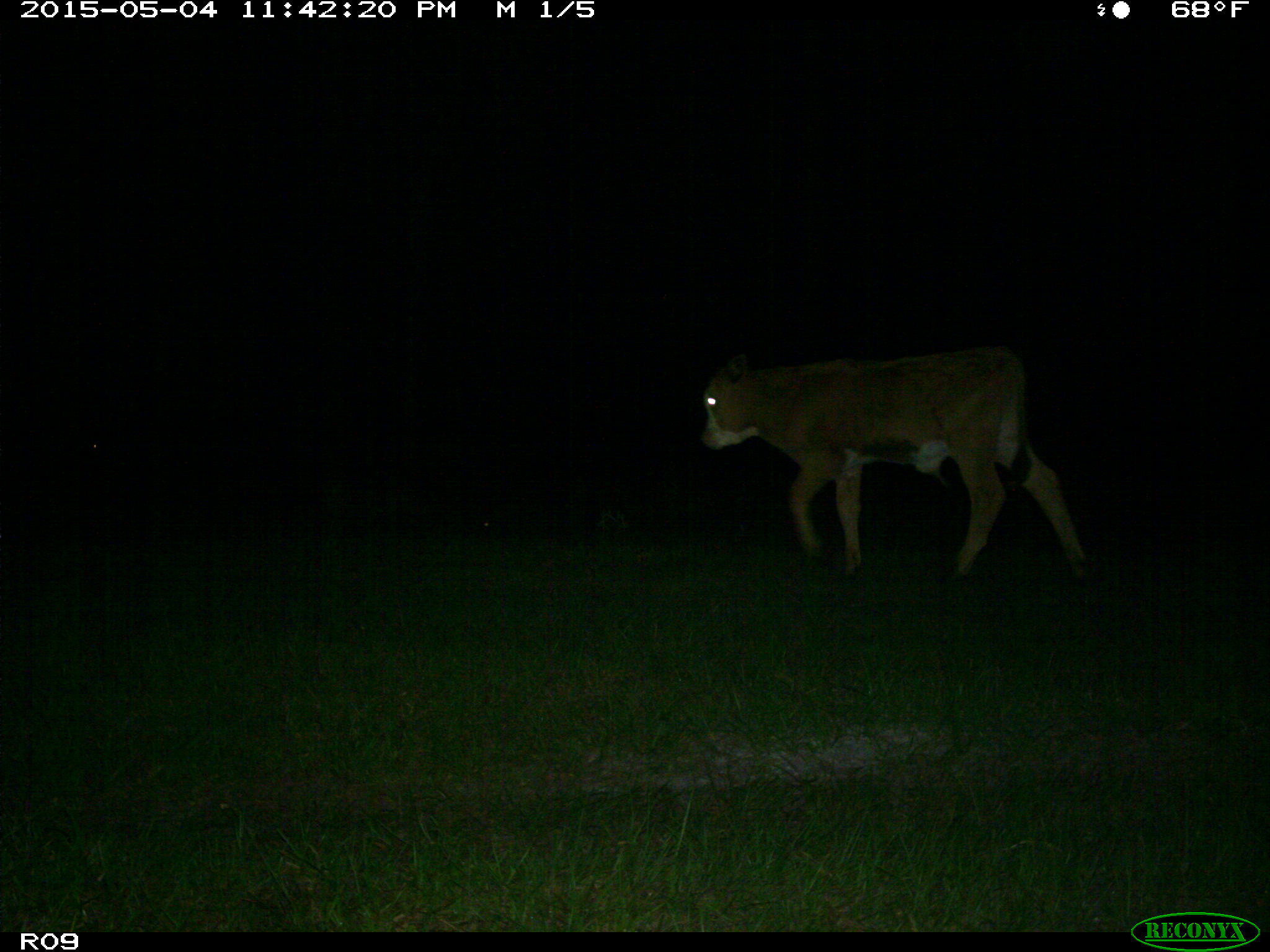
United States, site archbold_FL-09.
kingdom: Animalia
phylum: Chordata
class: Mammalia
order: Artiodactyla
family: Bovidae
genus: Bos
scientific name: Bos taurus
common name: domestic cow